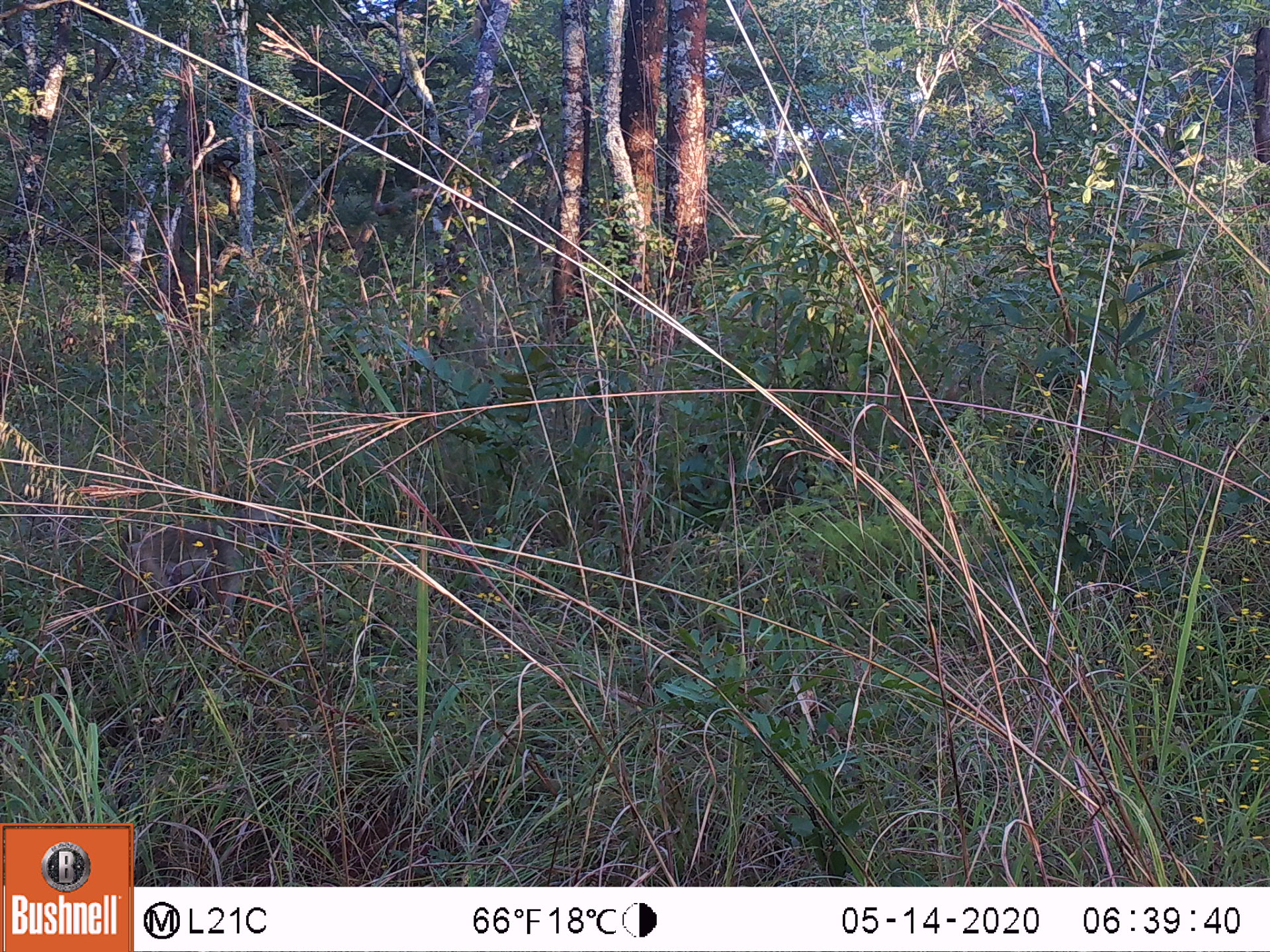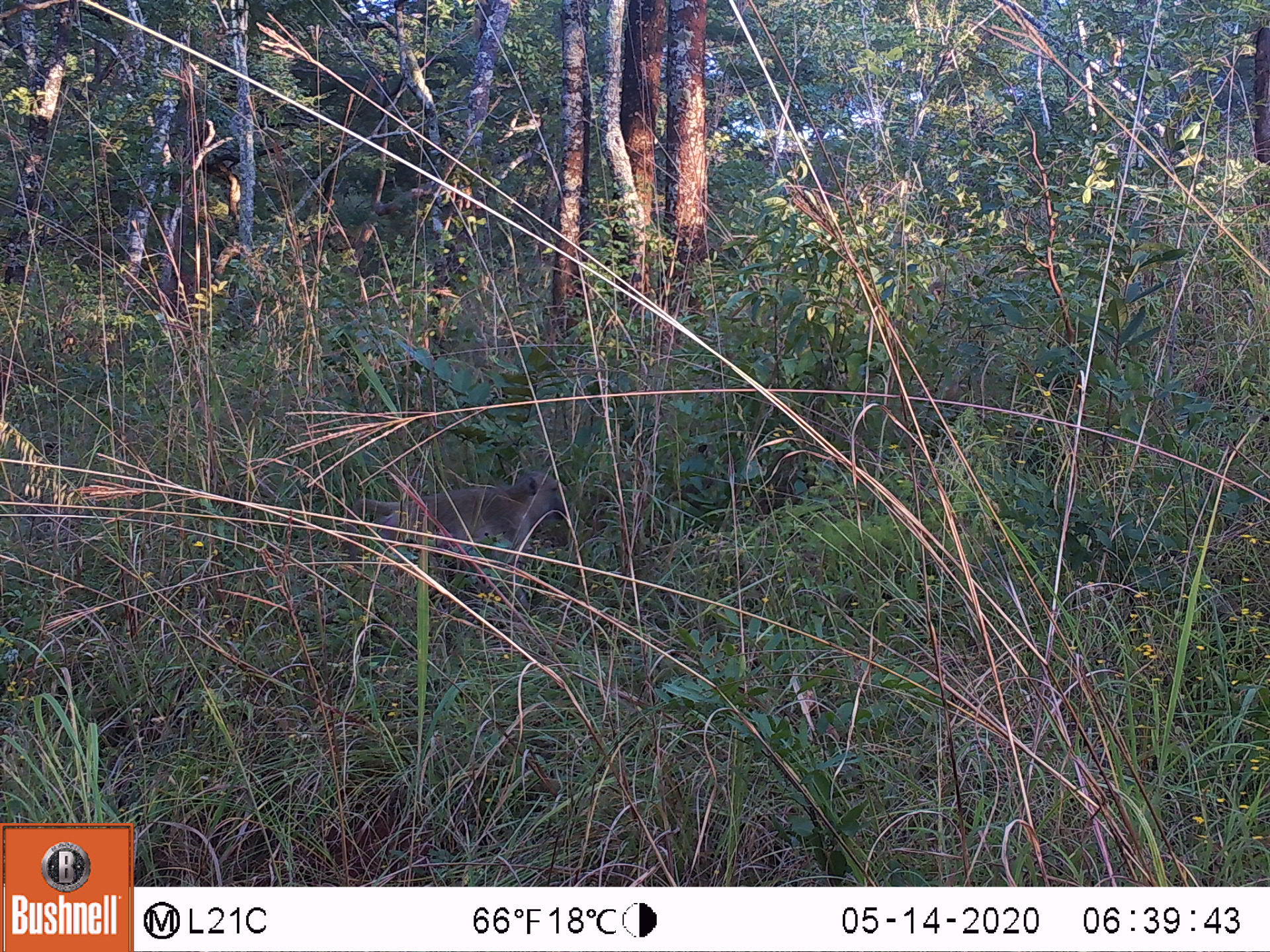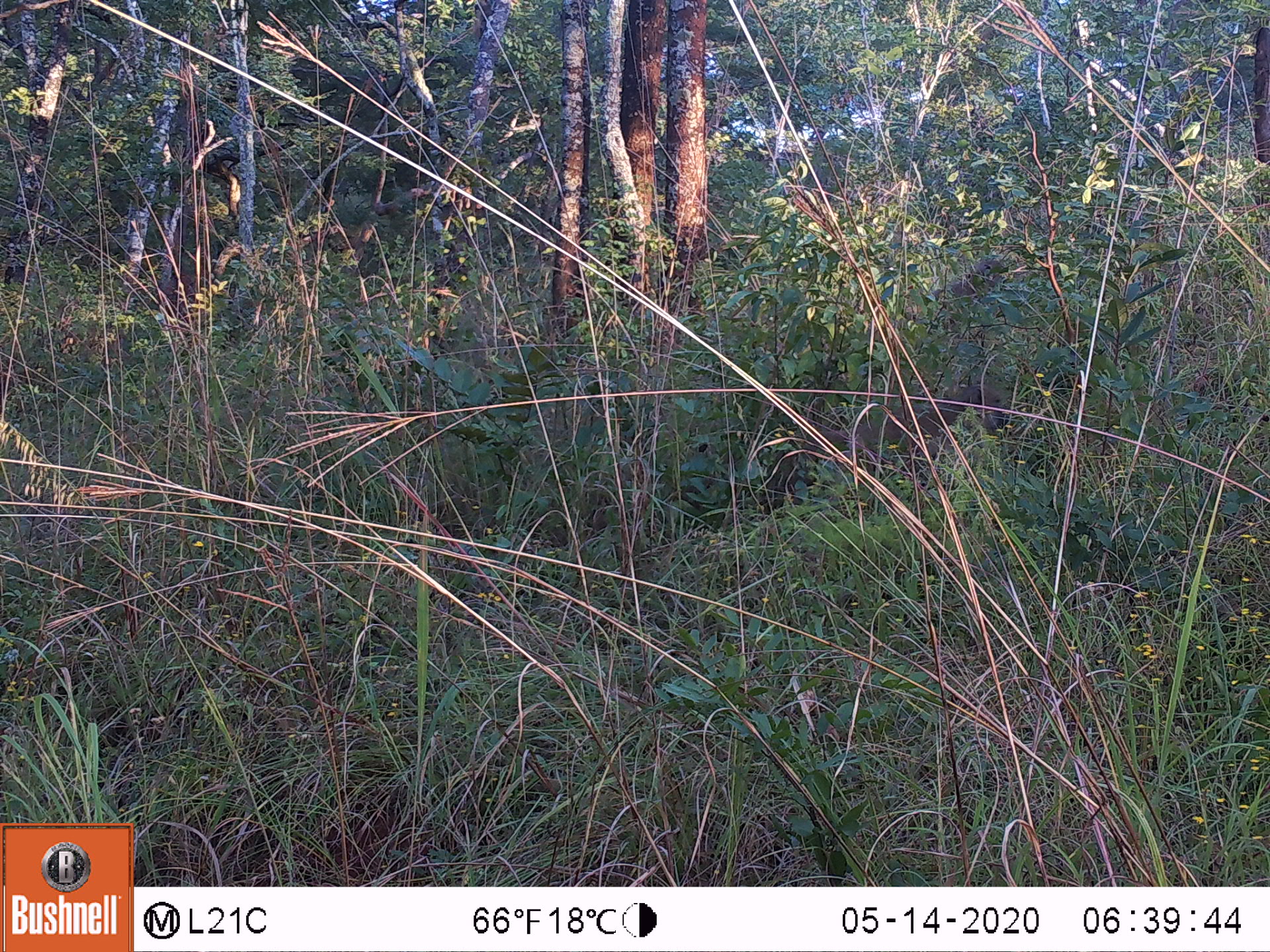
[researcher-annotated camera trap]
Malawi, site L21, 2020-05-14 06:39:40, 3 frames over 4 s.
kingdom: Animalia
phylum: Chordata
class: Mammalia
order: Primates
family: Cercopithecidae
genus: Papio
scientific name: Papio cynocephalus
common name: yellow baboon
Yellow baboon (Papio cynocephalus), count 1.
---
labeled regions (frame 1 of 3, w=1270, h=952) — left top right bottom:
yellow baboon: 88 500 285 641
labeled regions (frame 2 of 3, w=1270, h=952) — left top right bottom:
yellow baboon: 340 469 571 600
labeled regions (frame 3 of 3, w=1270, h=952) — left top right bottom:
yellow baboon: 769 380 1013 495